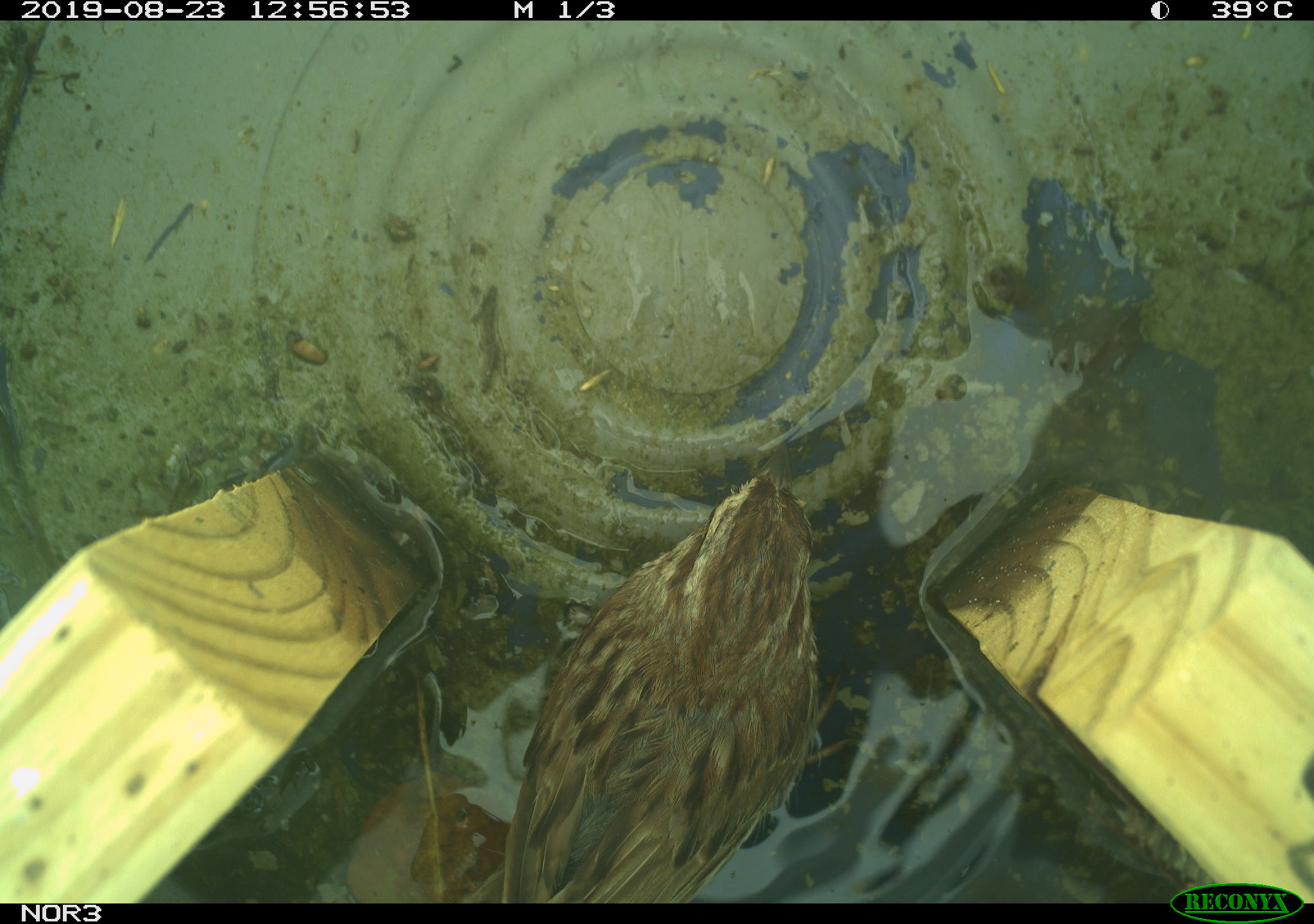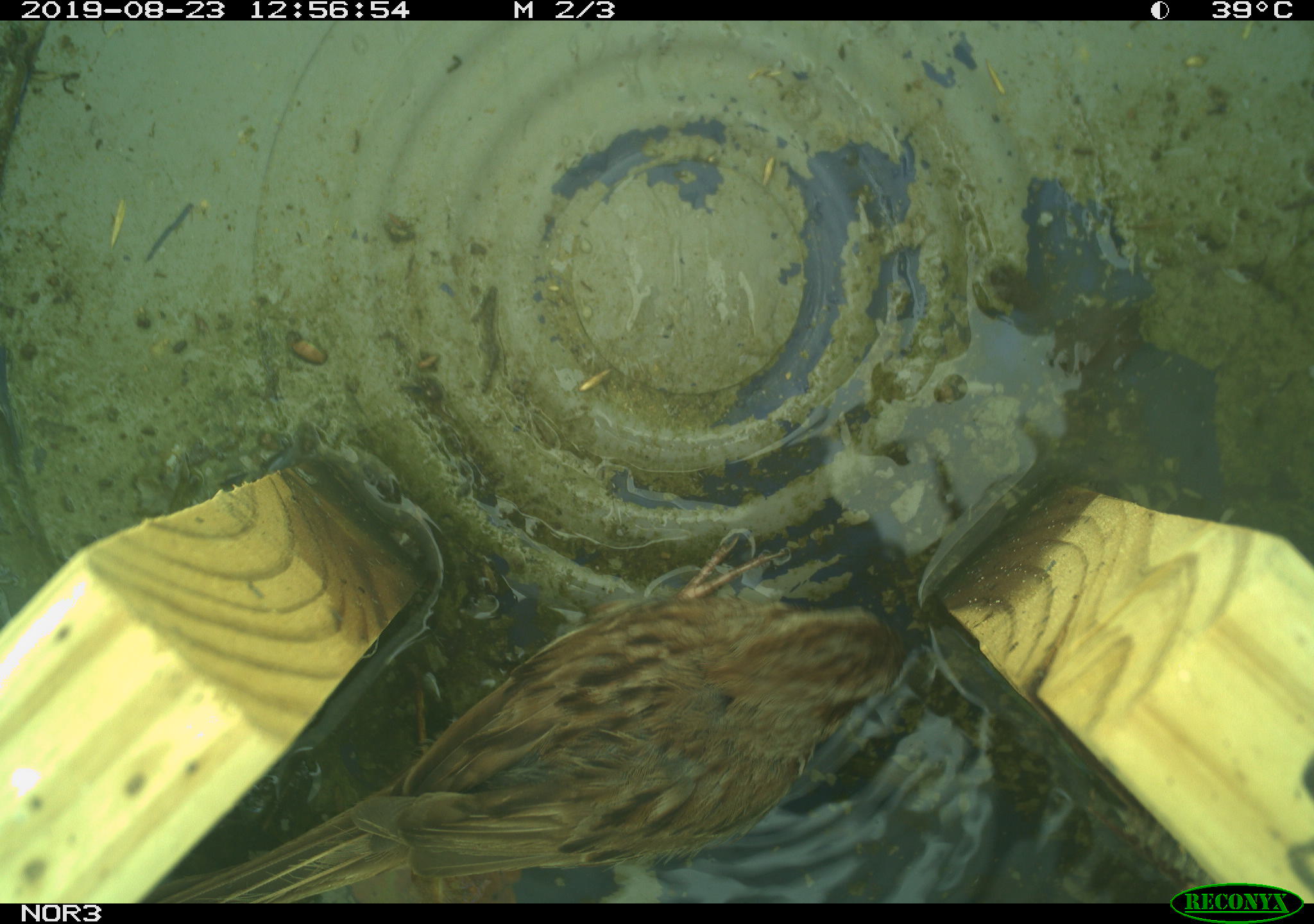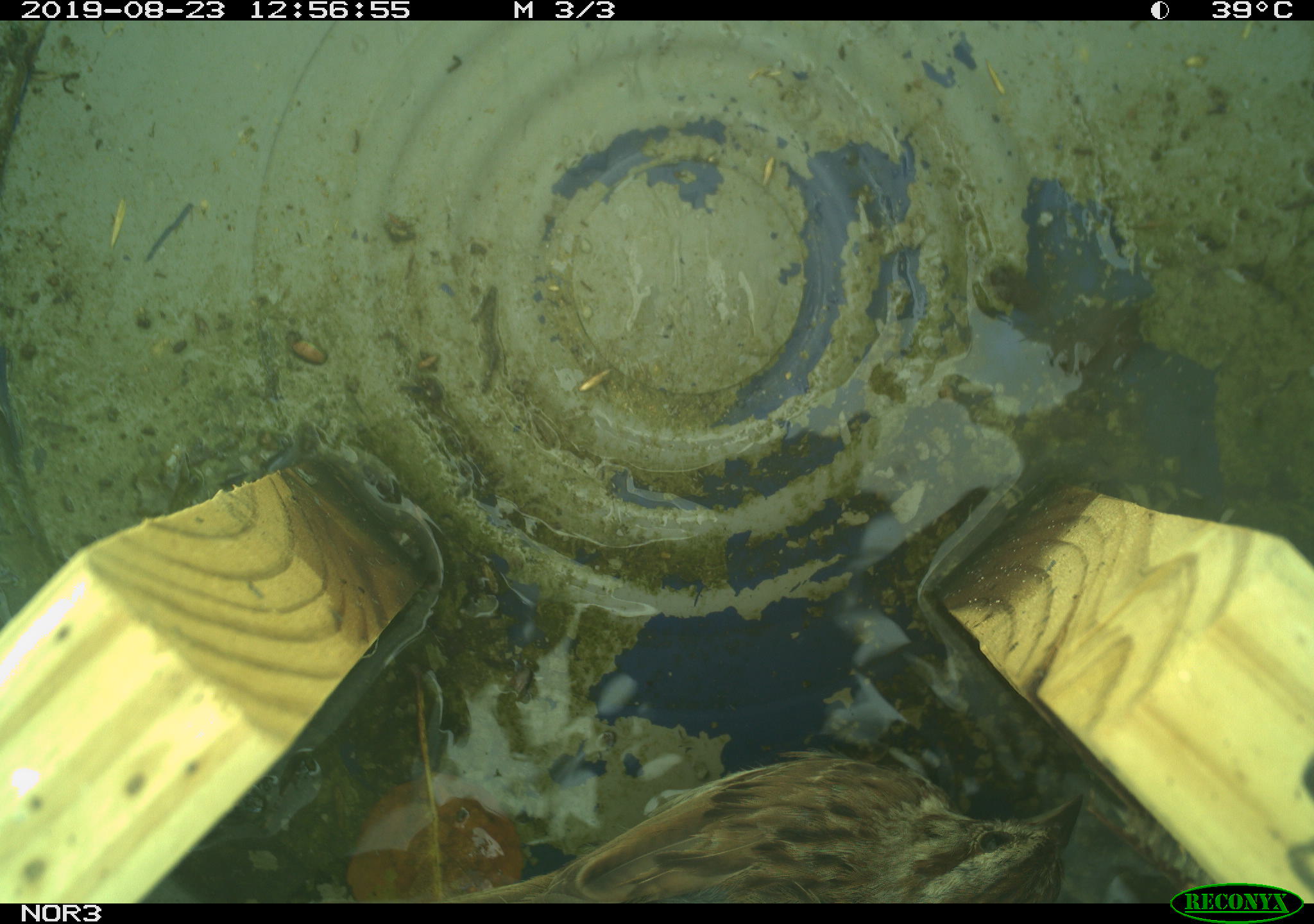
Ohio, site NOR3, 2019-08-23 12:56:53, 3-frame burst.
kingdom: Animalia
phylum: Chordata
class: Aves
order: Passeriformes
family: Passerellidae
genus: Melospiza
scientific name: Melospiza melodia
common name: song sparrow